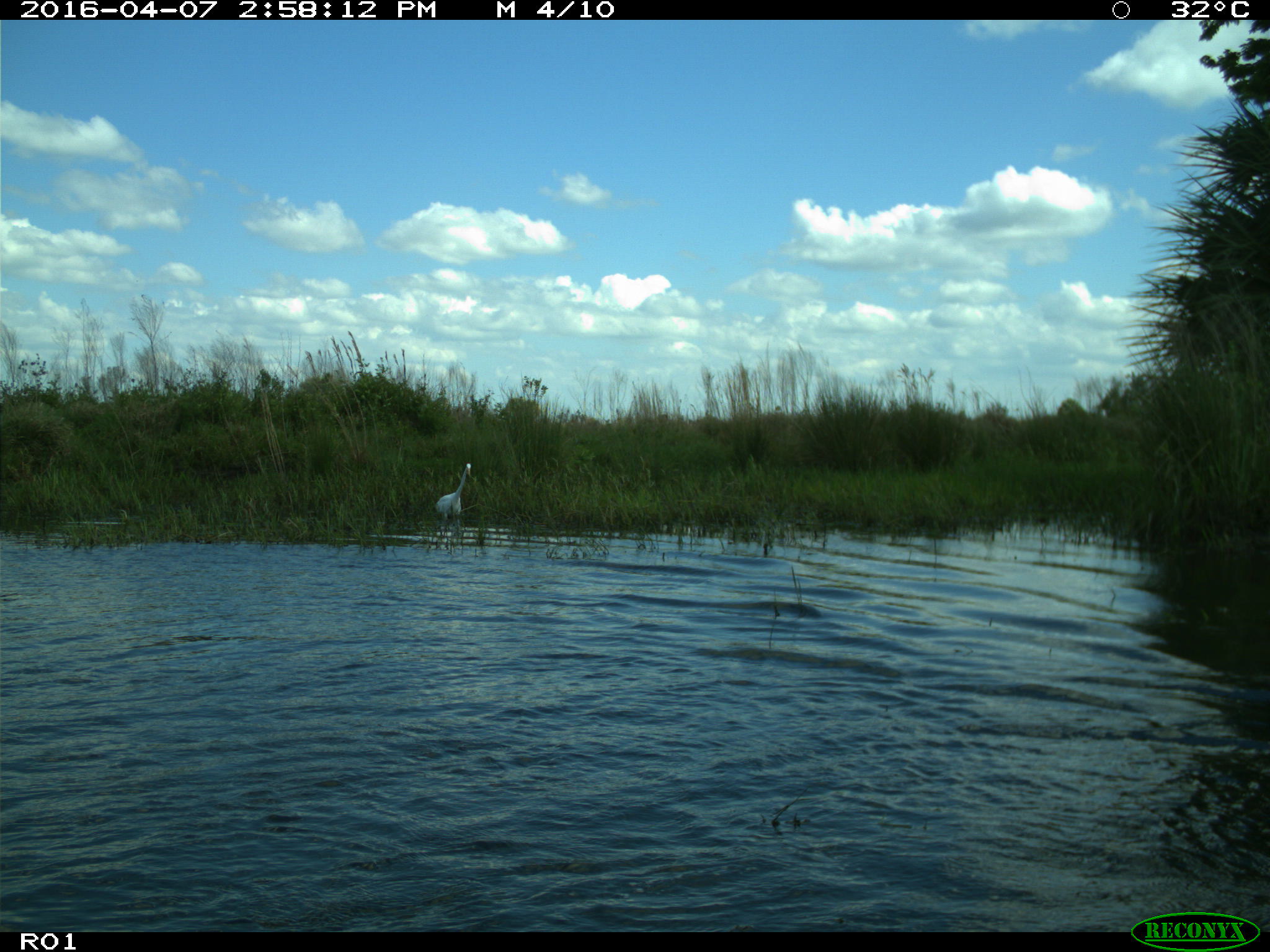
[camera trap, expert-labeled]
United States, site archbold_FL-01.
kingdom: Animalia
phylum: Chordata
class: Aves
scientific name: Aves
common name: birds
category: unidentified bird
Unidentified bird (birds) (Aves).